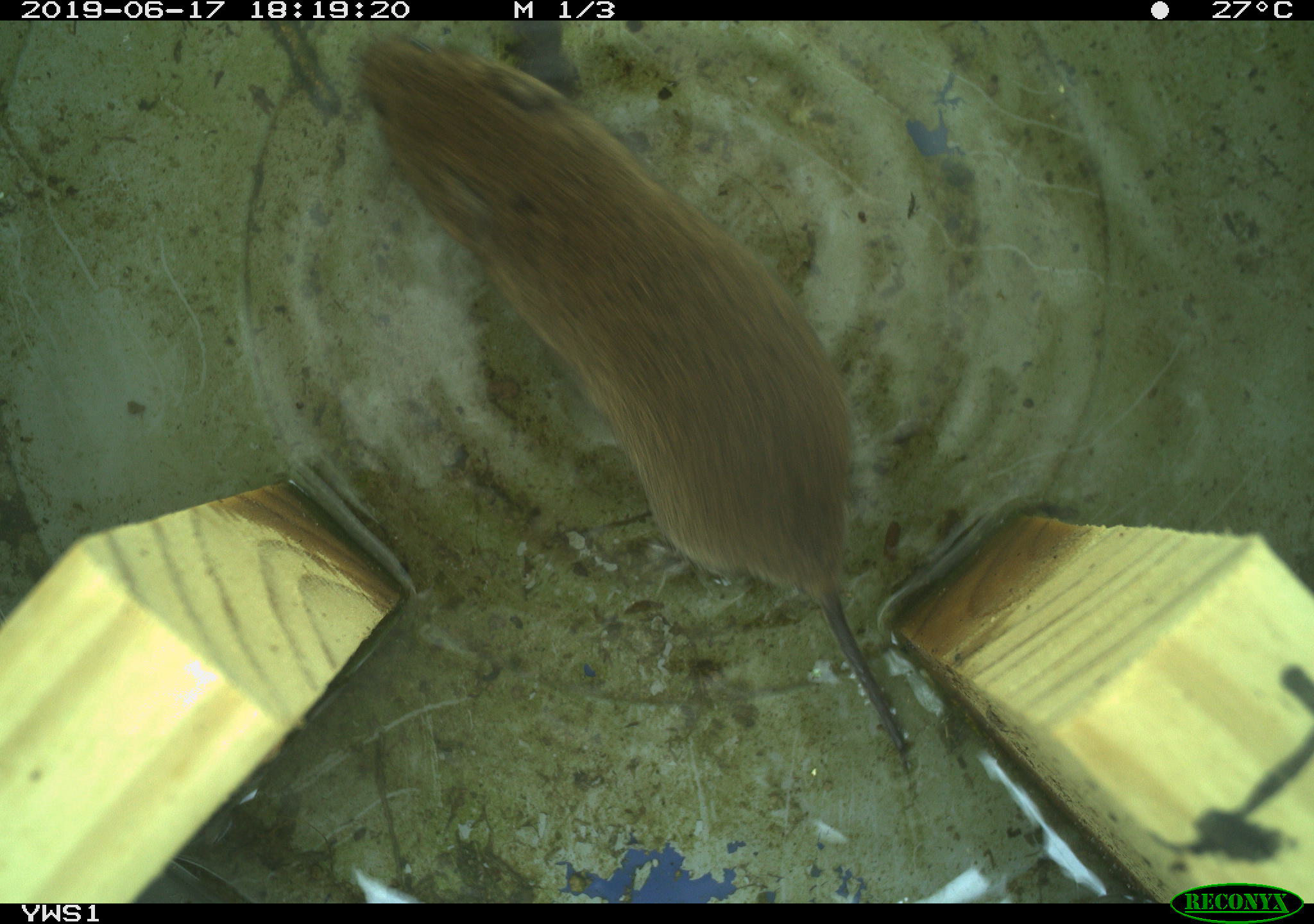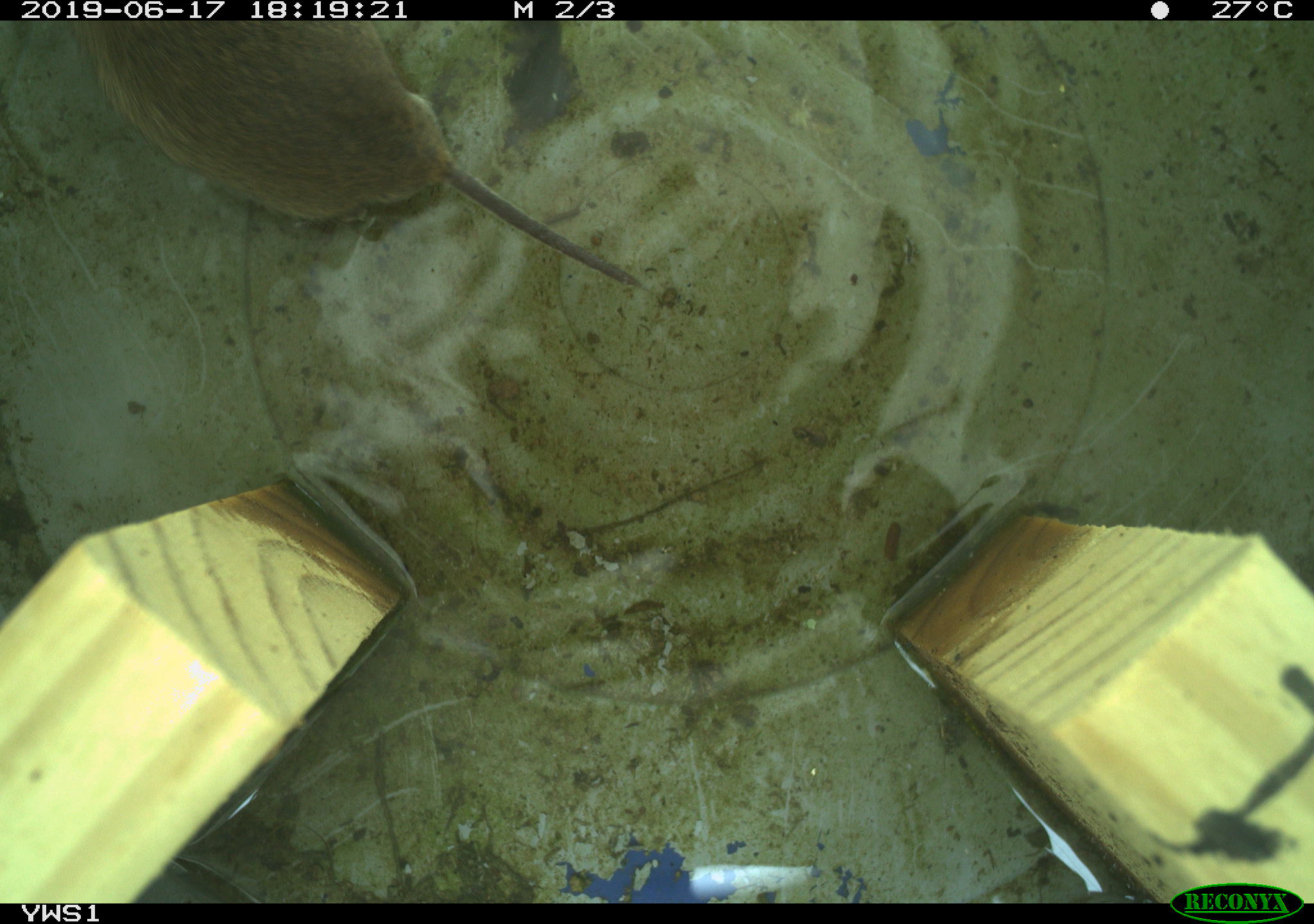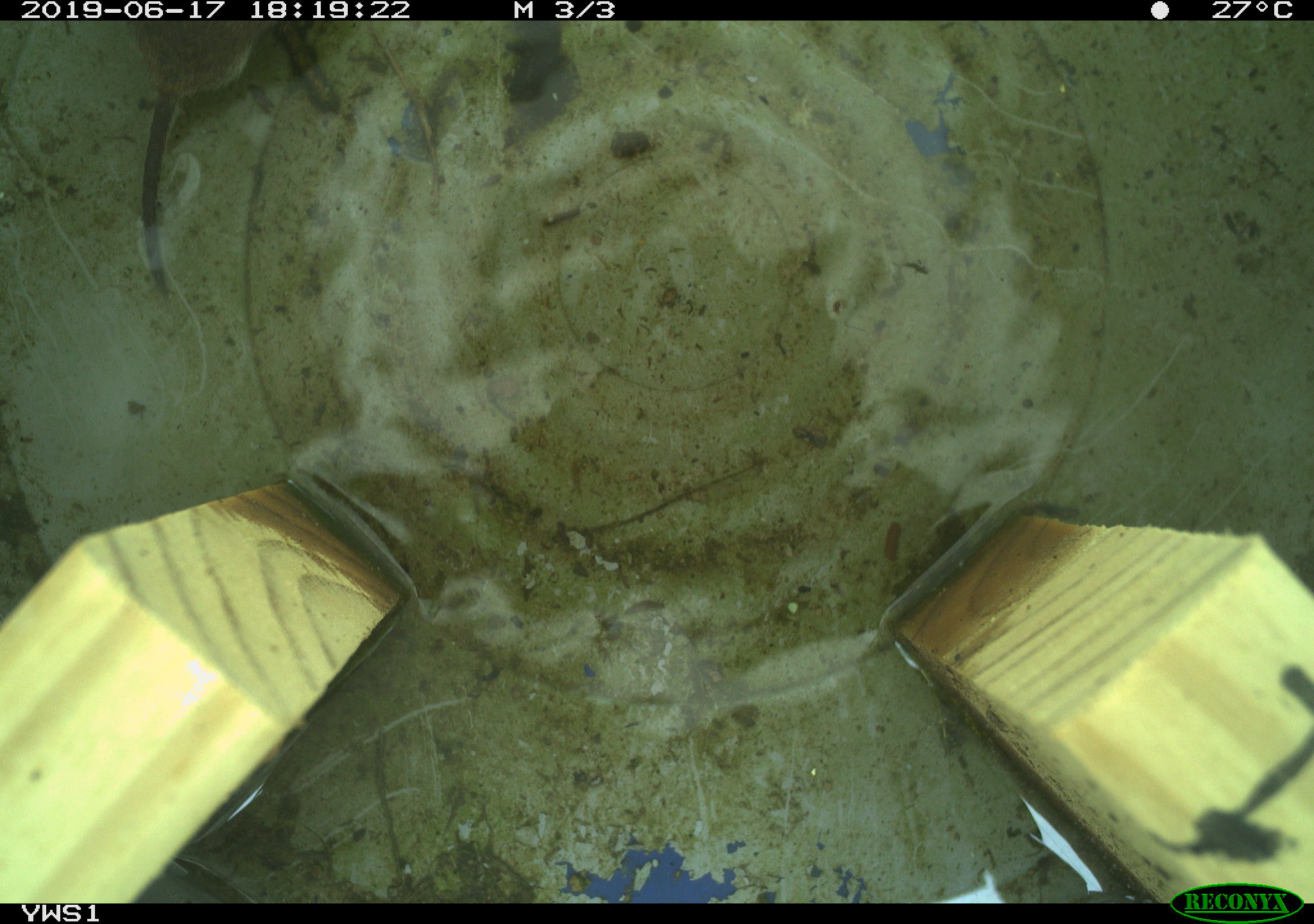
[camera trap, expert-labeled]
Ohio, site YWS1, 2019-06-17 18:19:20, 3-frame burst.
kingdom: Animalia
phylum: Chordata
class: Mammalia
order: Rodentia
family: Cricetidae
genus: Microtus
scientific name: Microtus pennsylvanicus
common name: meadow vole